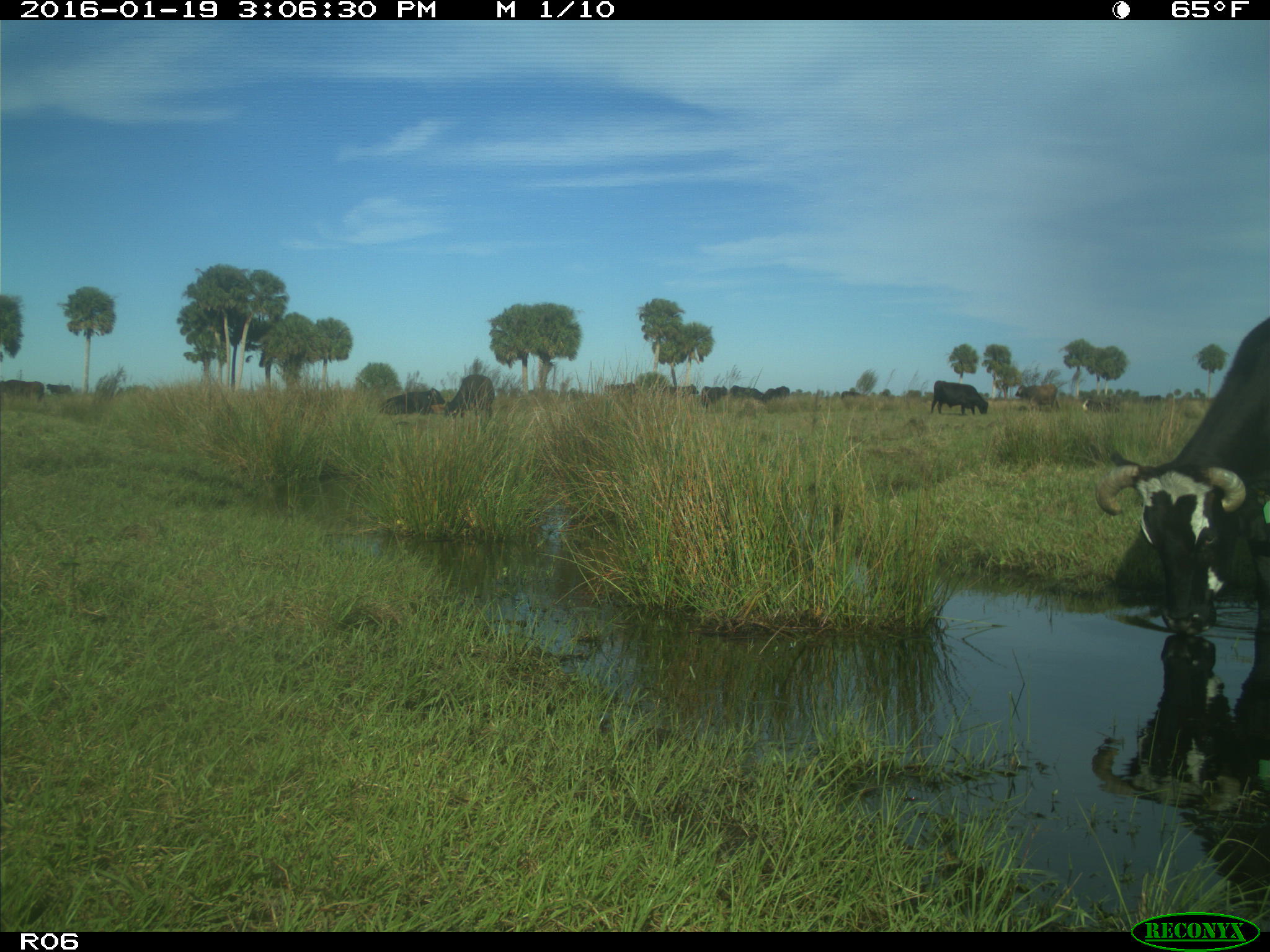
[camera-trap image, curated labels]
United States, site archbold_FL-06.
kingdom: Animalia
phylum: Chordata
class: Mammalia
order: Artiodactyla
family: Bovidae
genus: Bos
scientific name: Bos taurus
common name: domestic cow